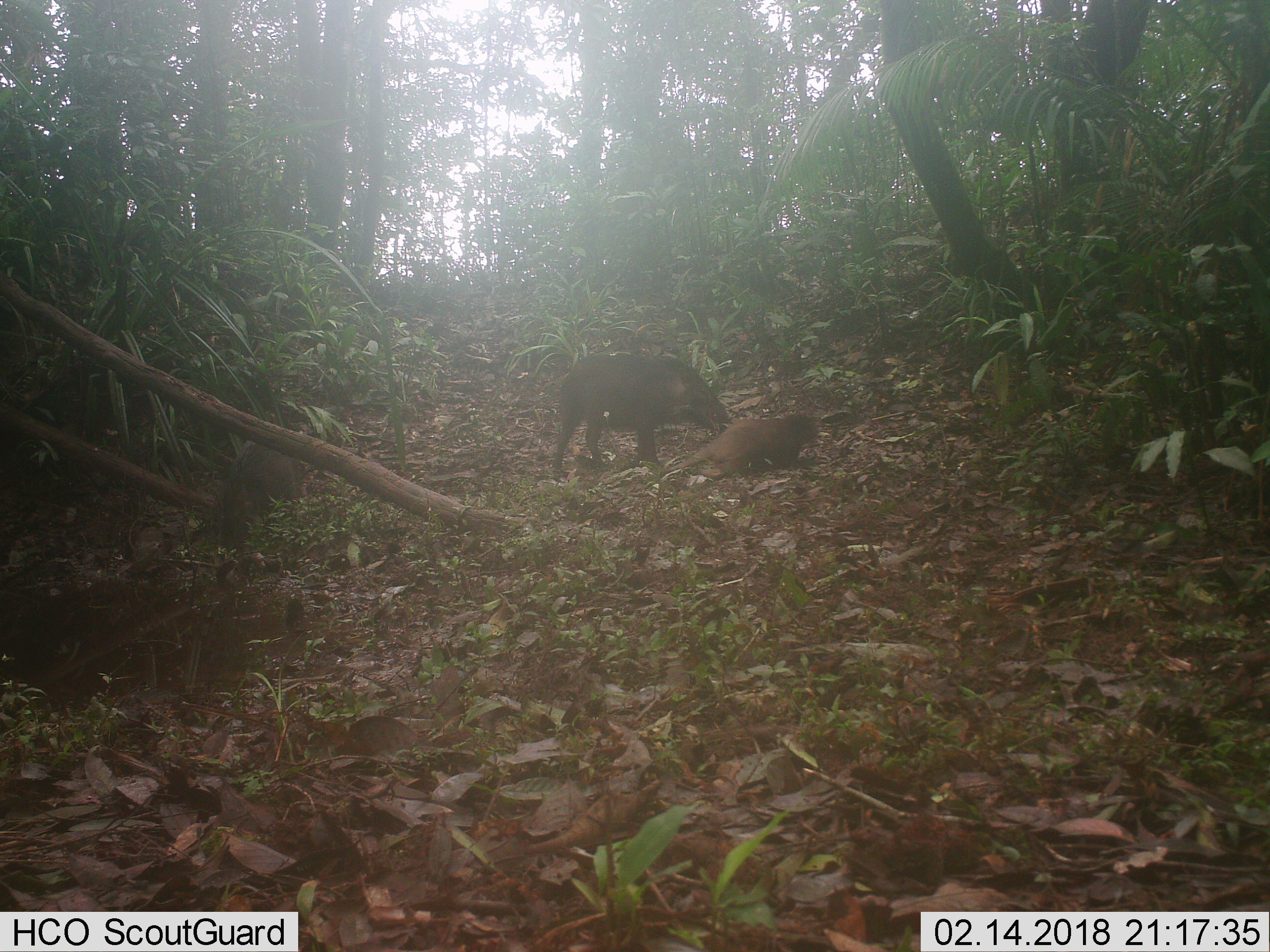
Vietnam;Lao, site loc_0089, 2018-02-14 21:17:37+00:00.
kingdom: Animalia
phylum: Chordata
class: Mammalia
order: Artiodactyla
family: Suidae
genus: Sus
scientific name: Sus scrofa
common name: eurasian wild pig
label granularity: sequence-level